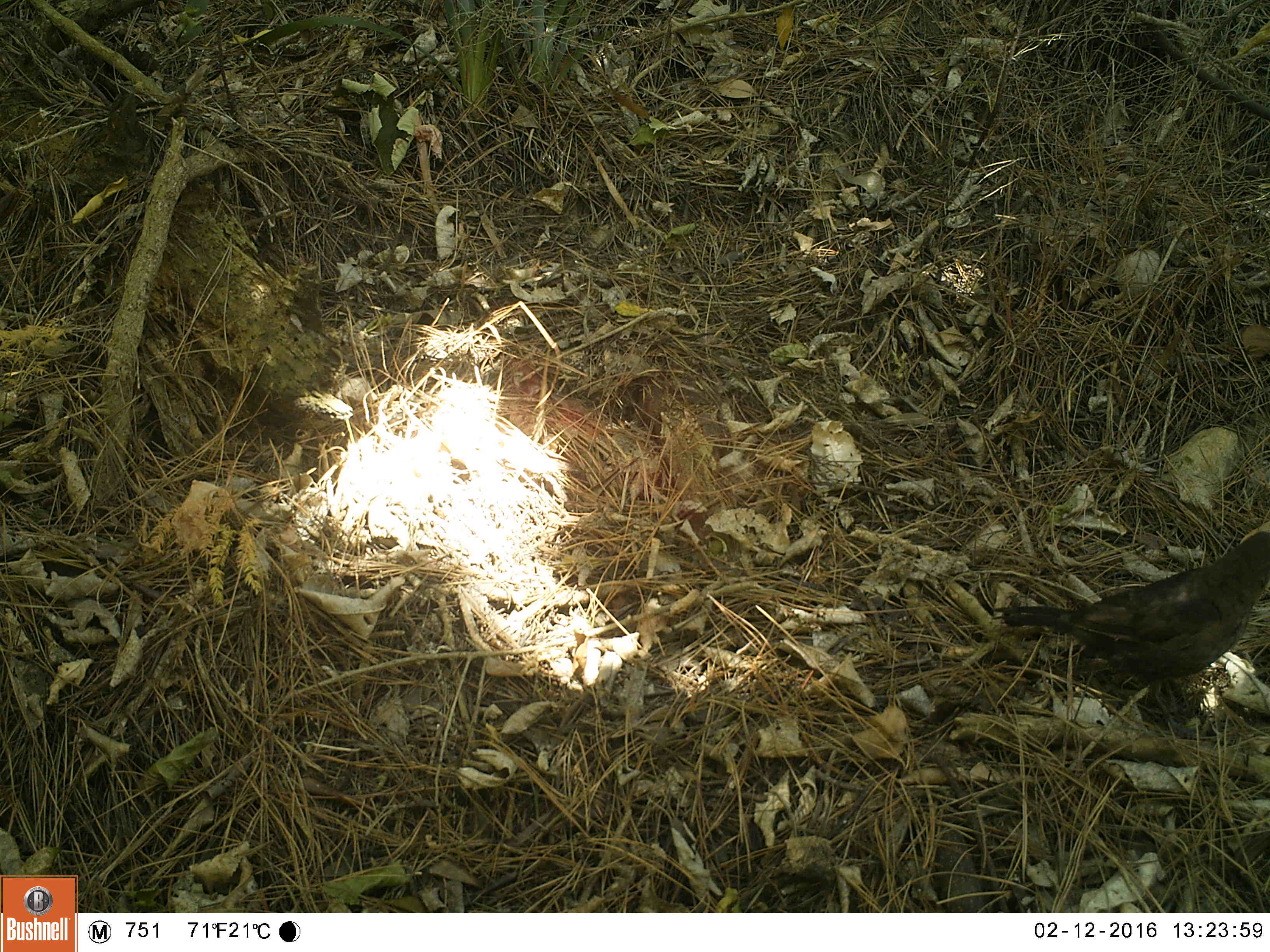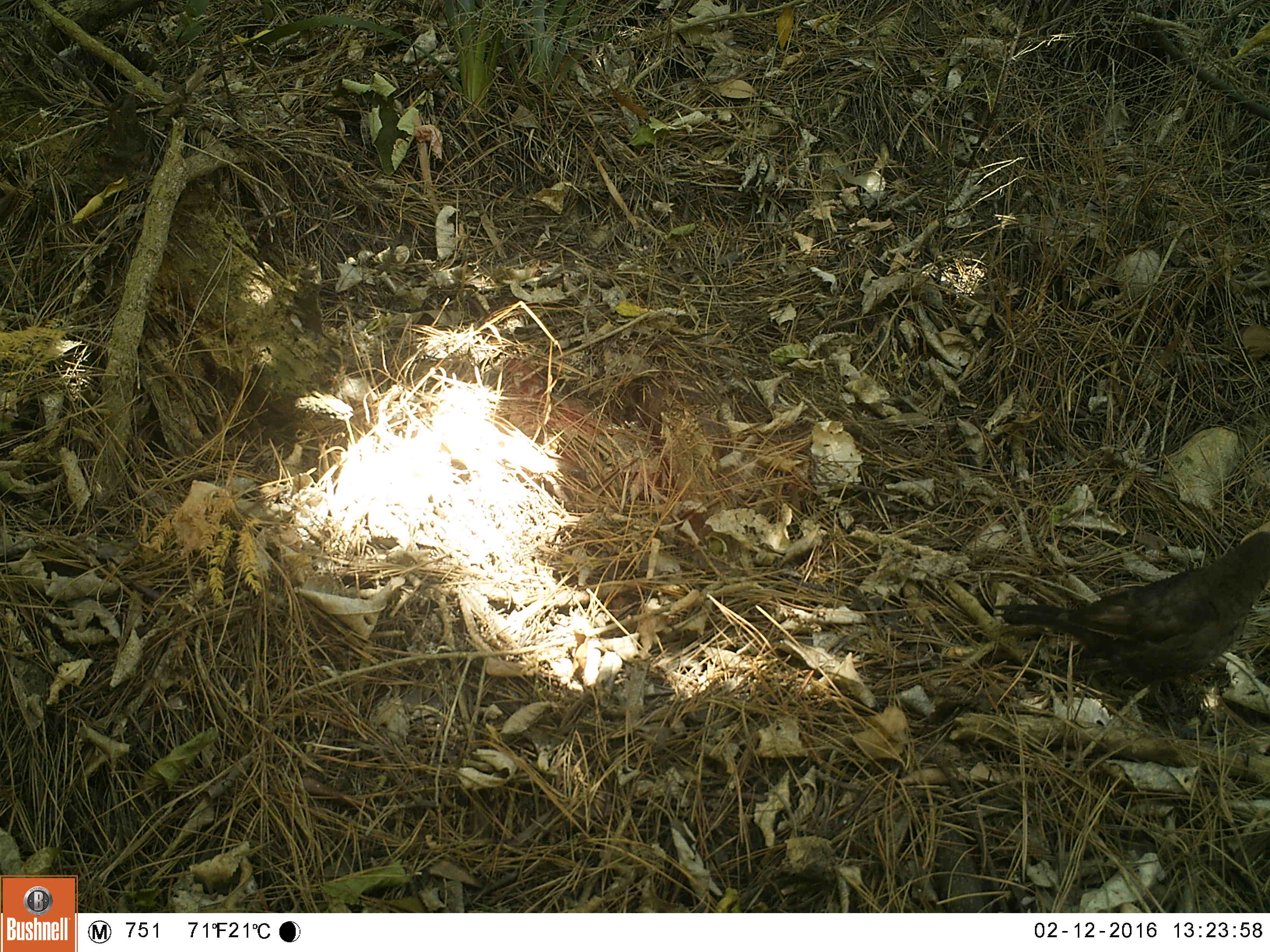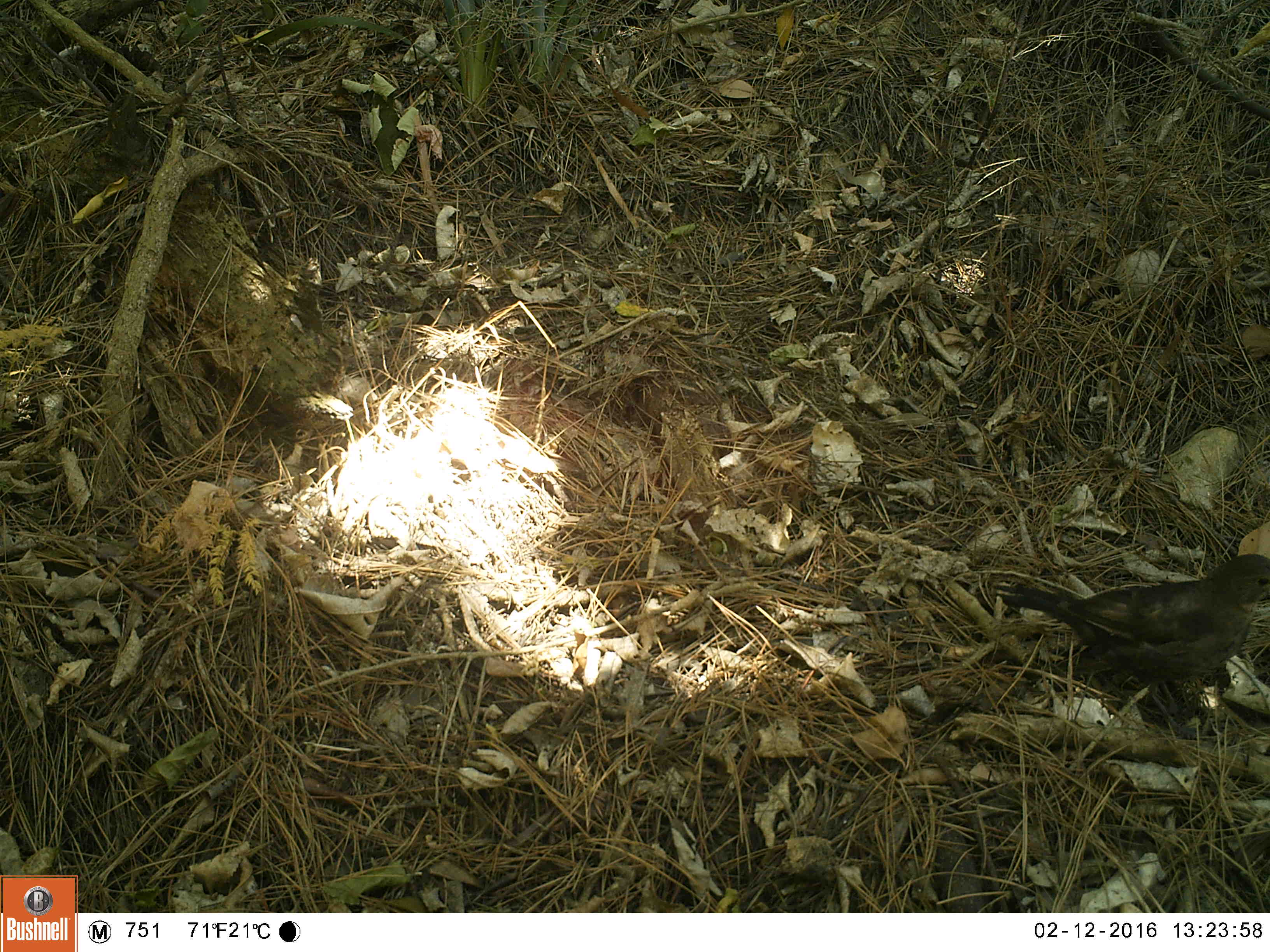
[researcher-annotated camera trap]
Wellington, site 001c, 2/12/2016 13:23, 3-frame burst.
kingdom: Animalia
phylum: Chordata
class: Aves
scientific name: Aves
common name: bird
Bird (Aves).